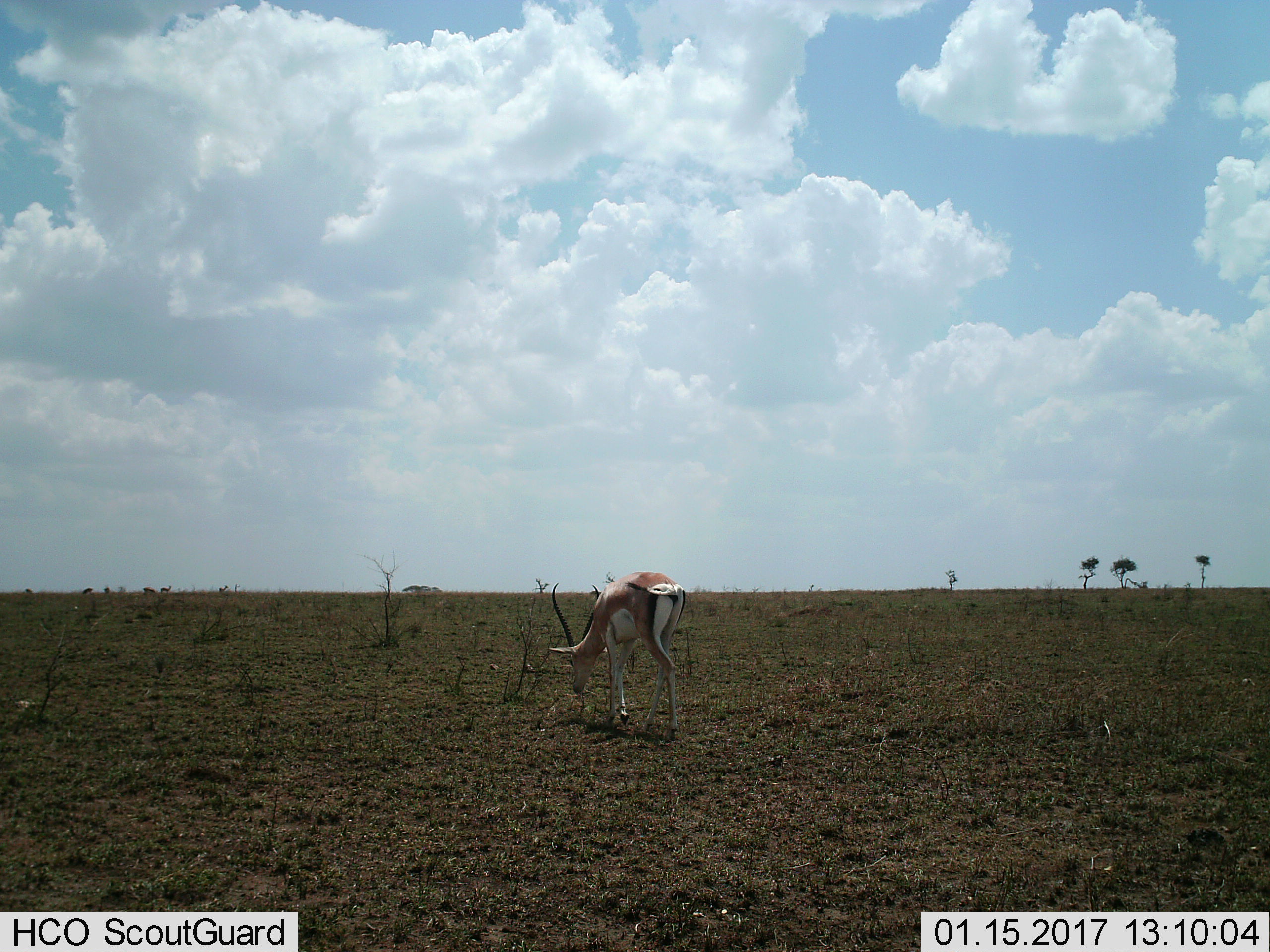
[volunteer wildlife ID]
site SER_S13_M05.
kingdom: Animalia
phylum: Chordata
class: Mammalia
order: Artiodactyla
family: Bovidae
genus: Nanger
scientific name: Nanger granti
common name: grant's gazelle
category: gazellegrants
Gazellegrants (grant's gazelle) (Nanger granti), count 1. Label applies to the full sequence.